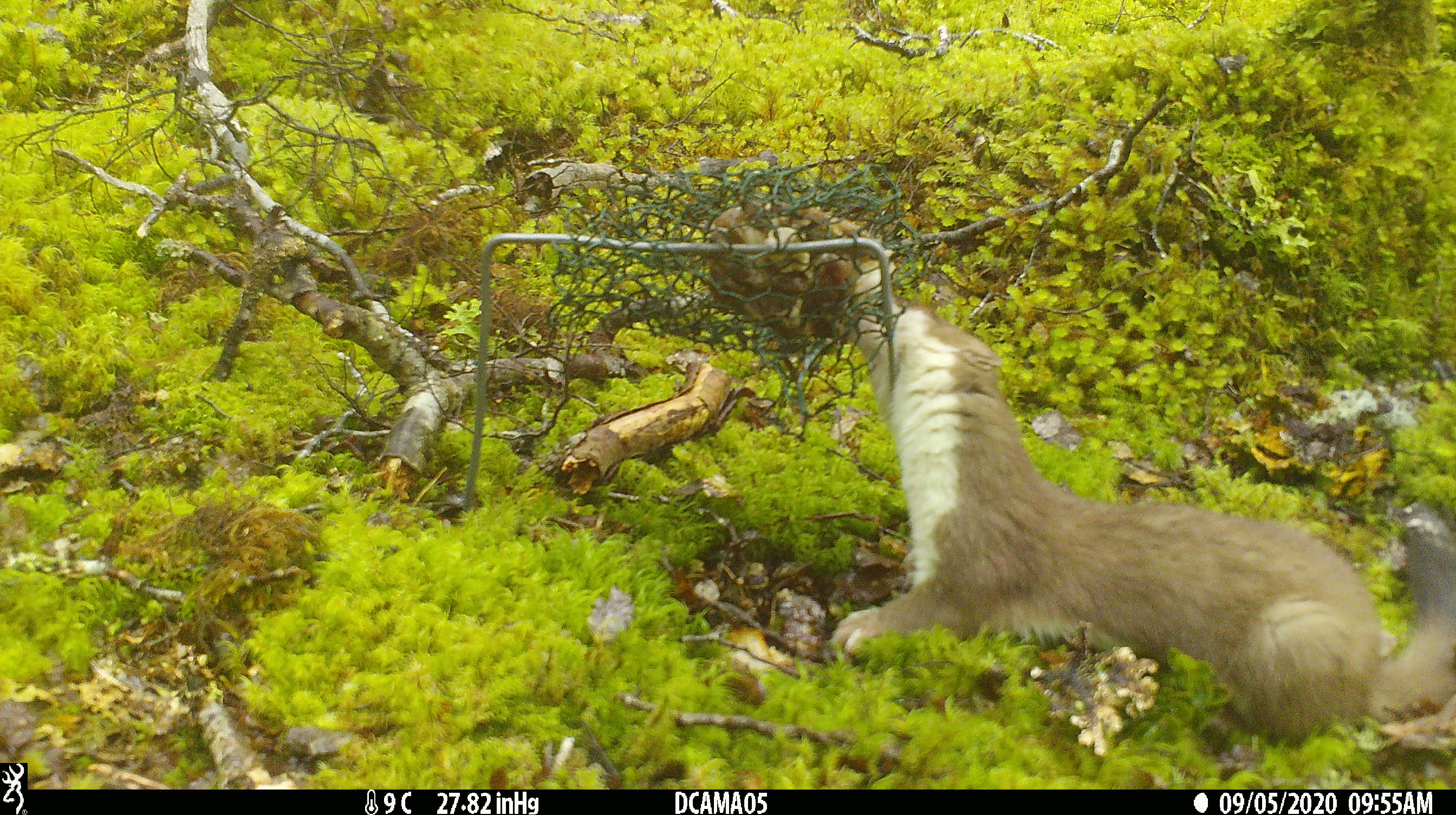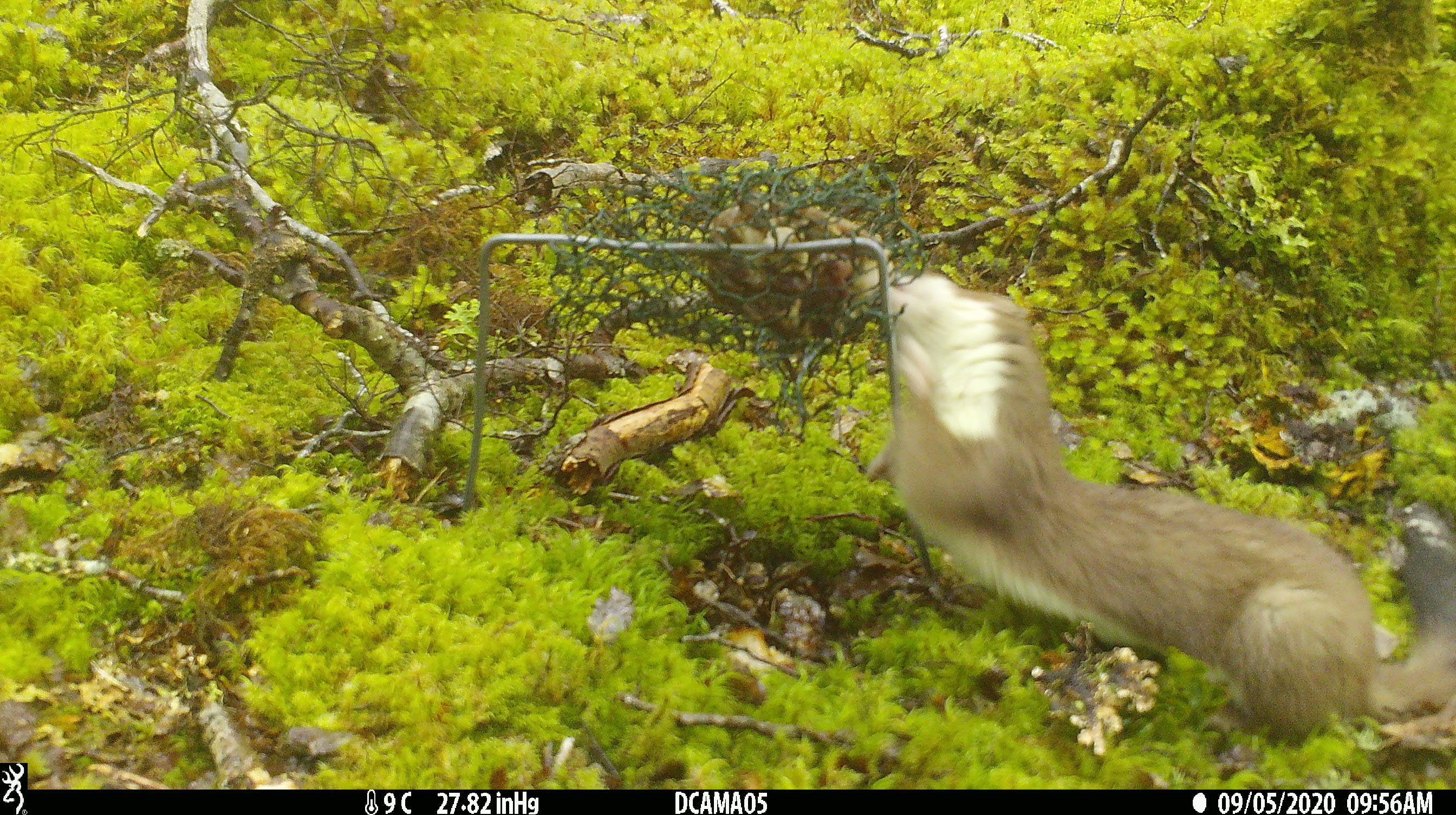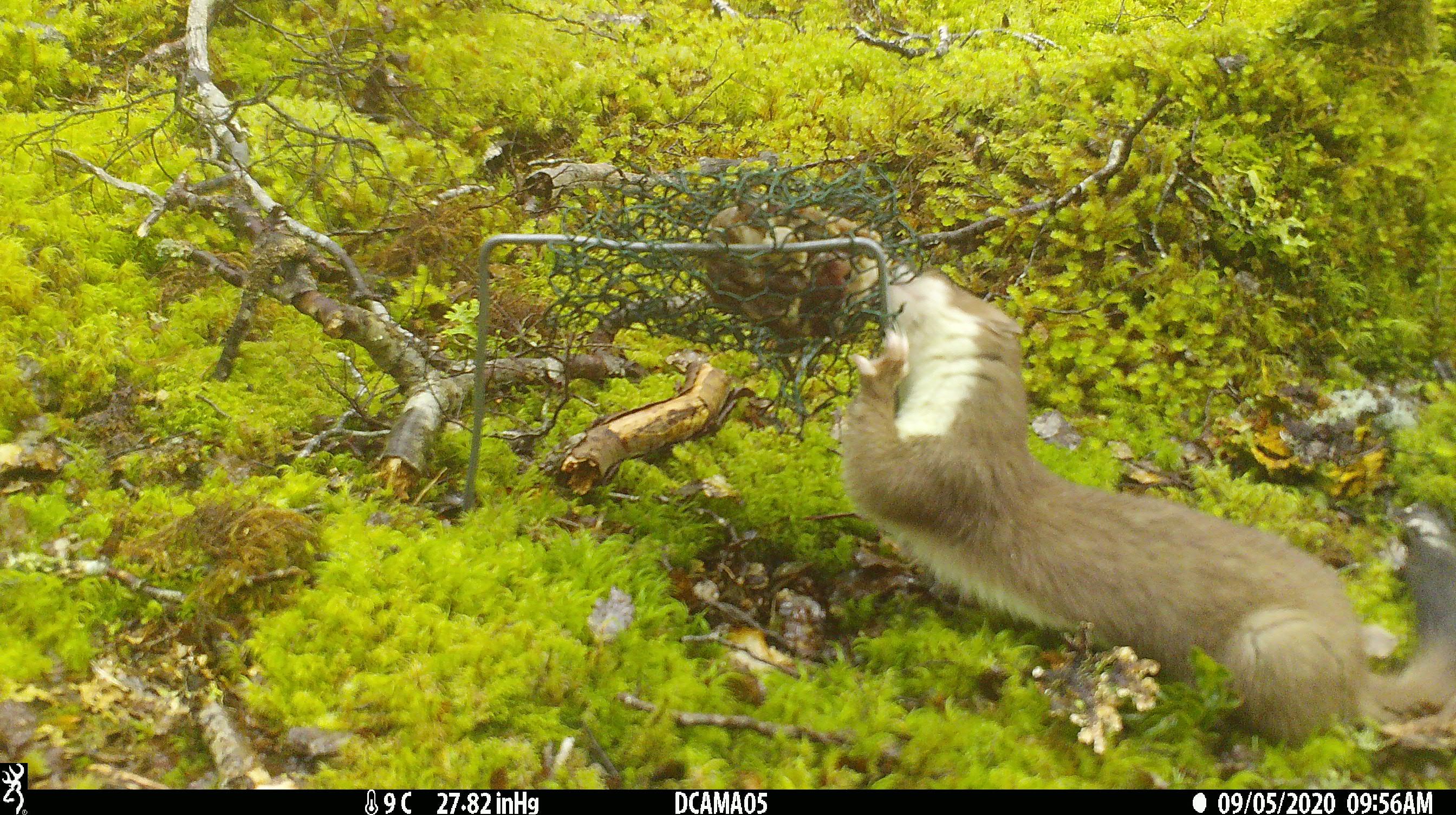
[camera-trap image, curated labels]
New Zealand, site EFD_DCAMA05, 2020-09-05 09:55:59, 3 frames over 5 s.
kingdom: Animalia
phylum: Chordata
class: Mammalia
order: Carnivora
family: Mustelidae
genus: Mustela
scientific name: Mustela erminea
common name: stoat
Stoat (Mustela erminea).